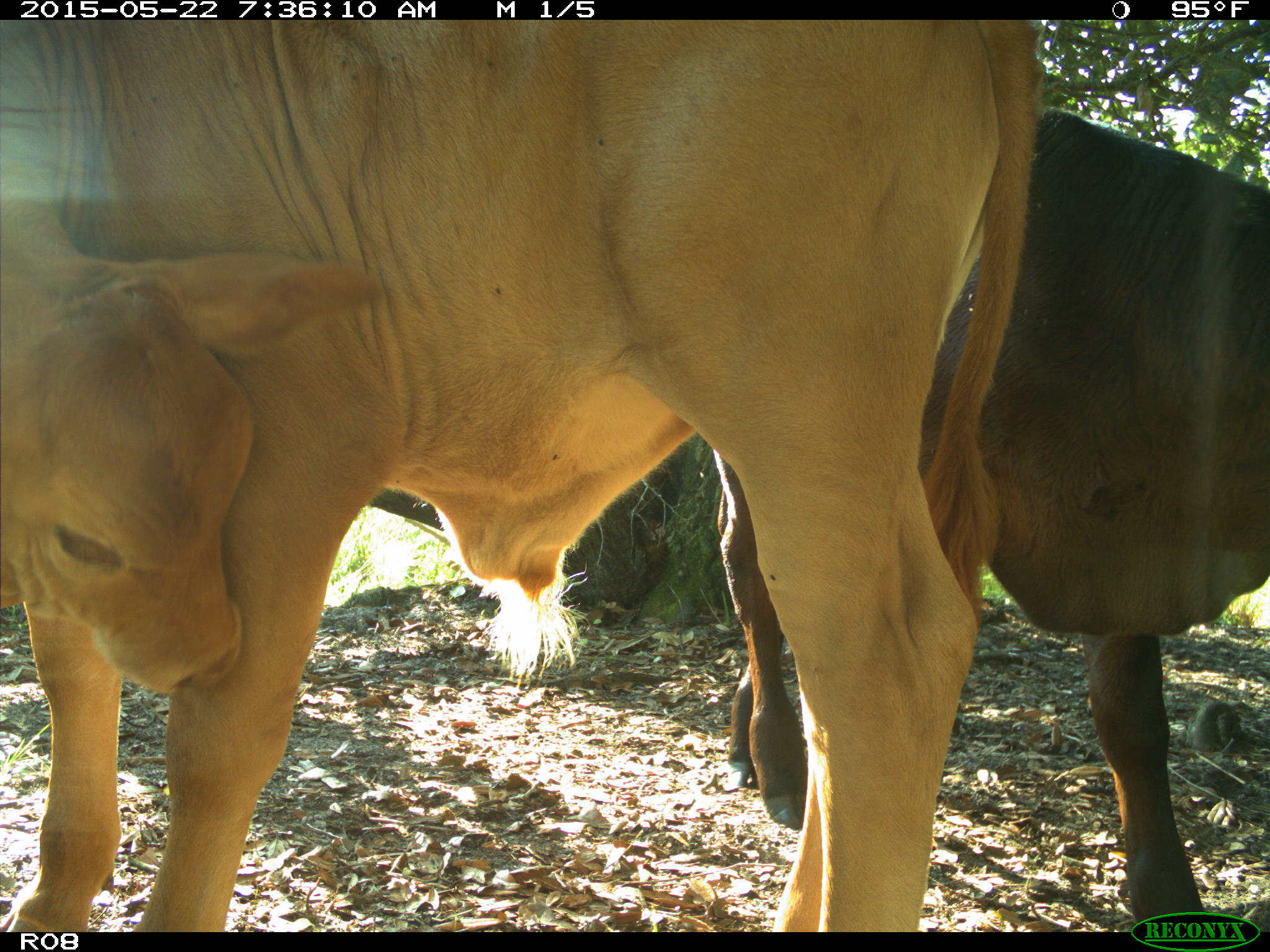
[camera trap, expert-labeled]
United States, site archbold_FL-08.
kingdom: Animalia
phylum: Chordata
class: Mammalia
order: Artiodactyla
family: Bovidae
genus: Bos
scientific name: Bos taurus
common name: domestic cow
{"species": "Bos taurus (domestic cow)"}